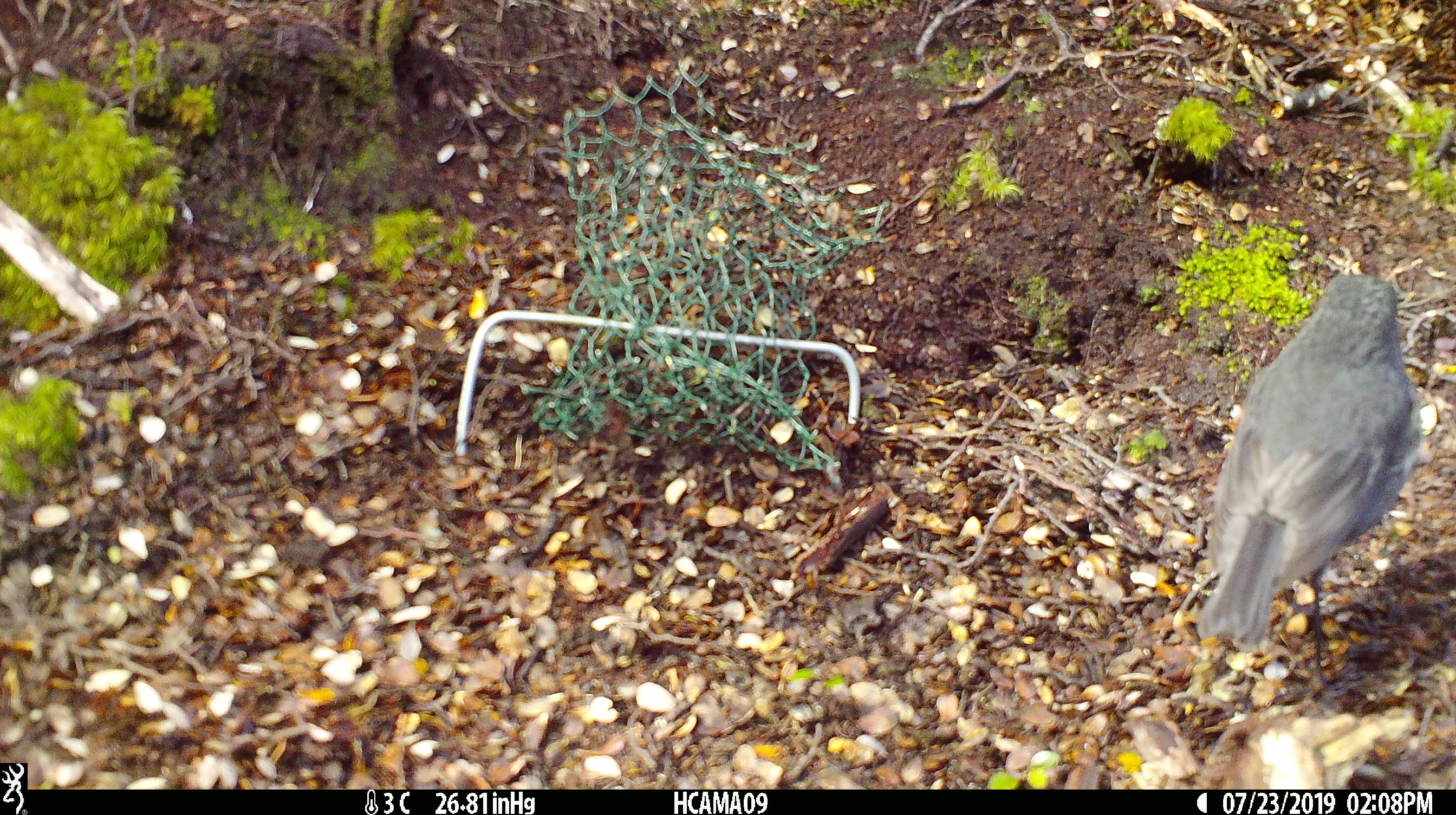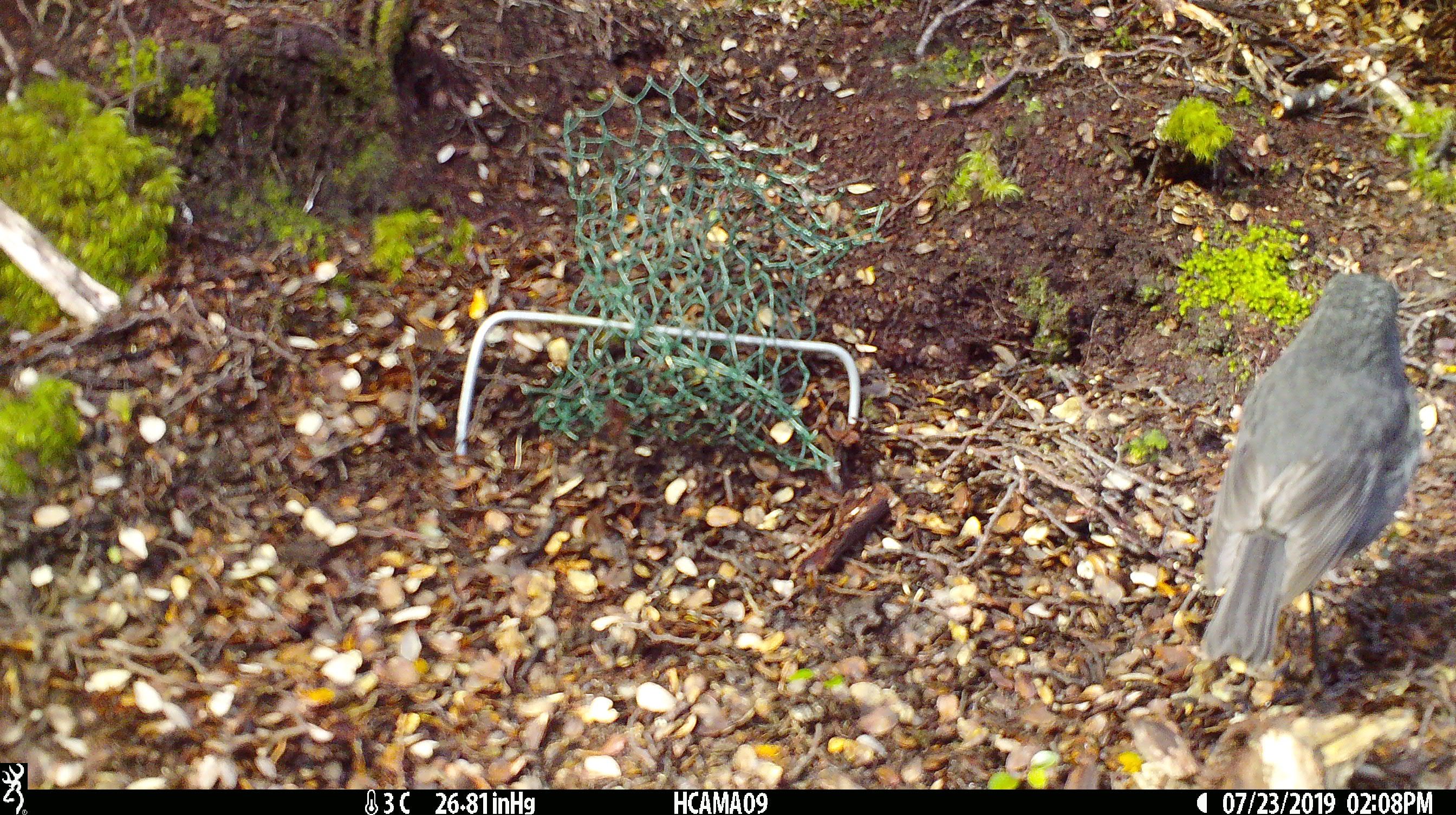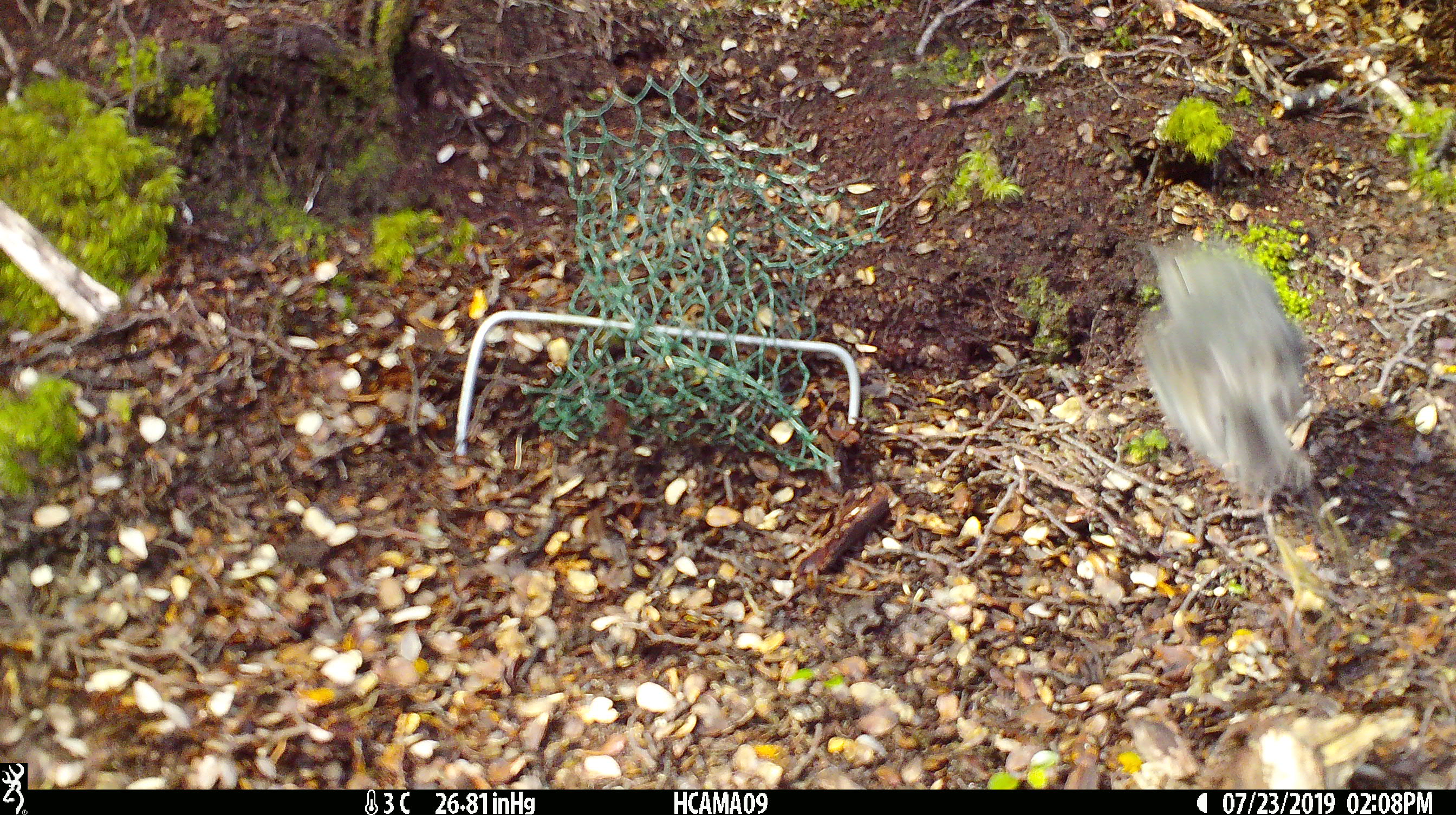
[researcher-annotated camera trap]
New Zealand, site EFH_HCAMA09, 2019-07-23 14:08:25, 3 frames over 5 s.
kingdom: Animalia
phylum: Chordata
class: Aves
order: Passeriformes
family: Petroicidae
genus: Petroica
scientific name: Petroica australis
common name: new zealand robin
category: robin